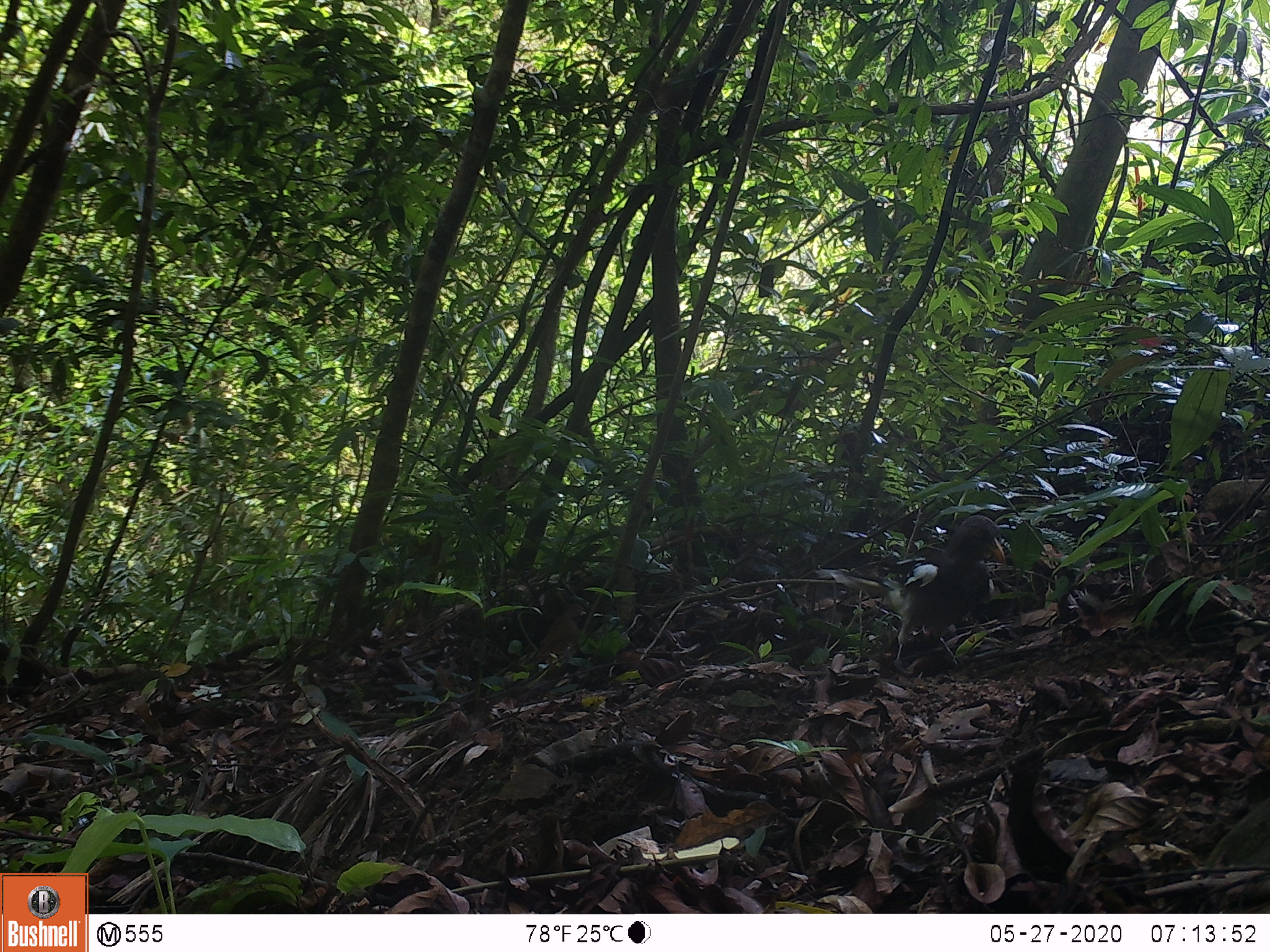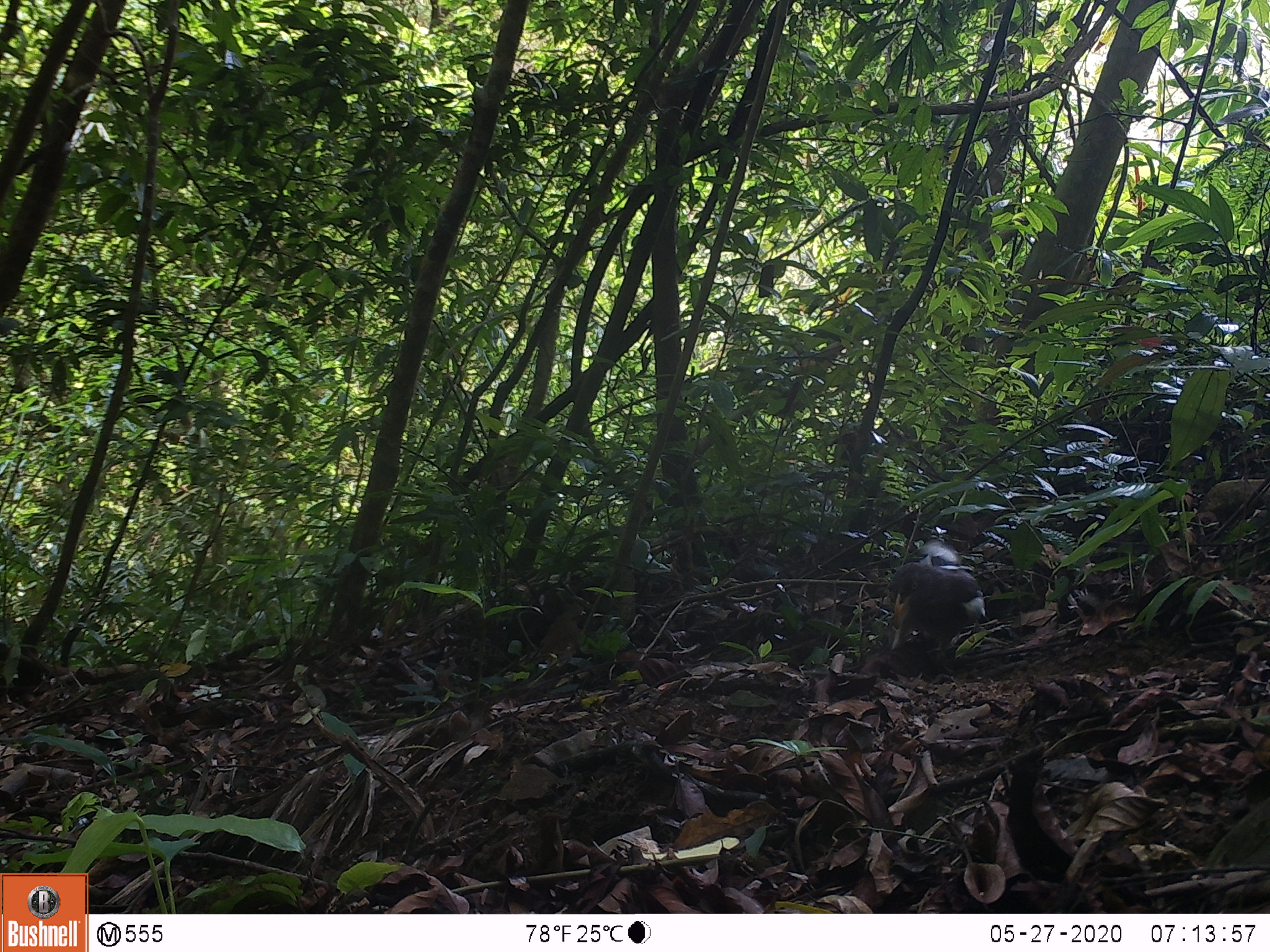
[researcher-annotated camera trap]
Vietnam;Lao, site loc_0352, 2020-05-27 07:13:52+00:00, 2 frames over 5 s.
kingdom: Animalia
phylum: Chordata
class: Aves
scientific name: Aves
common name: bird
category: unidentified bird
Unidentified bird (bird) (Aves). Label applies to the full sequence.